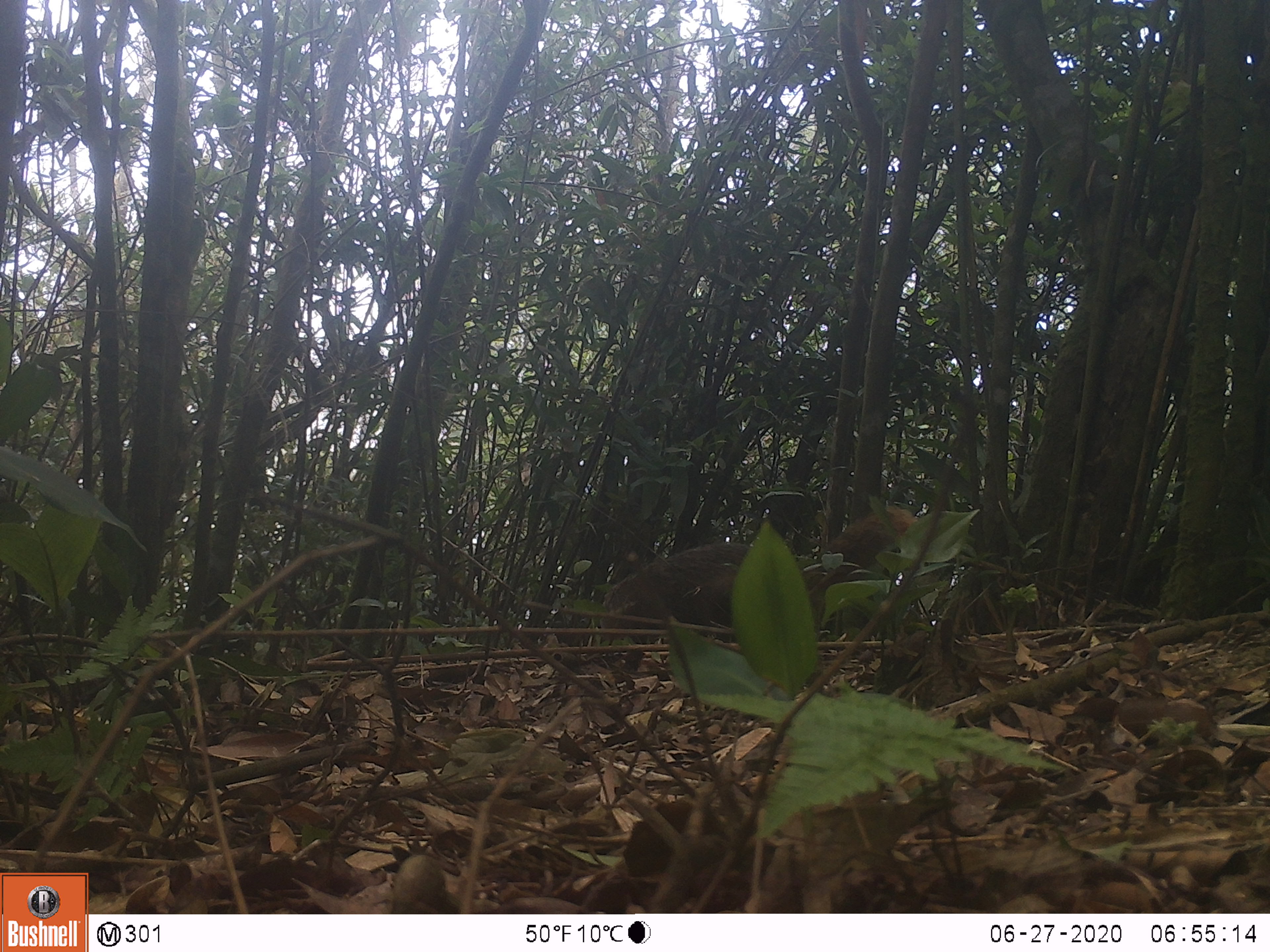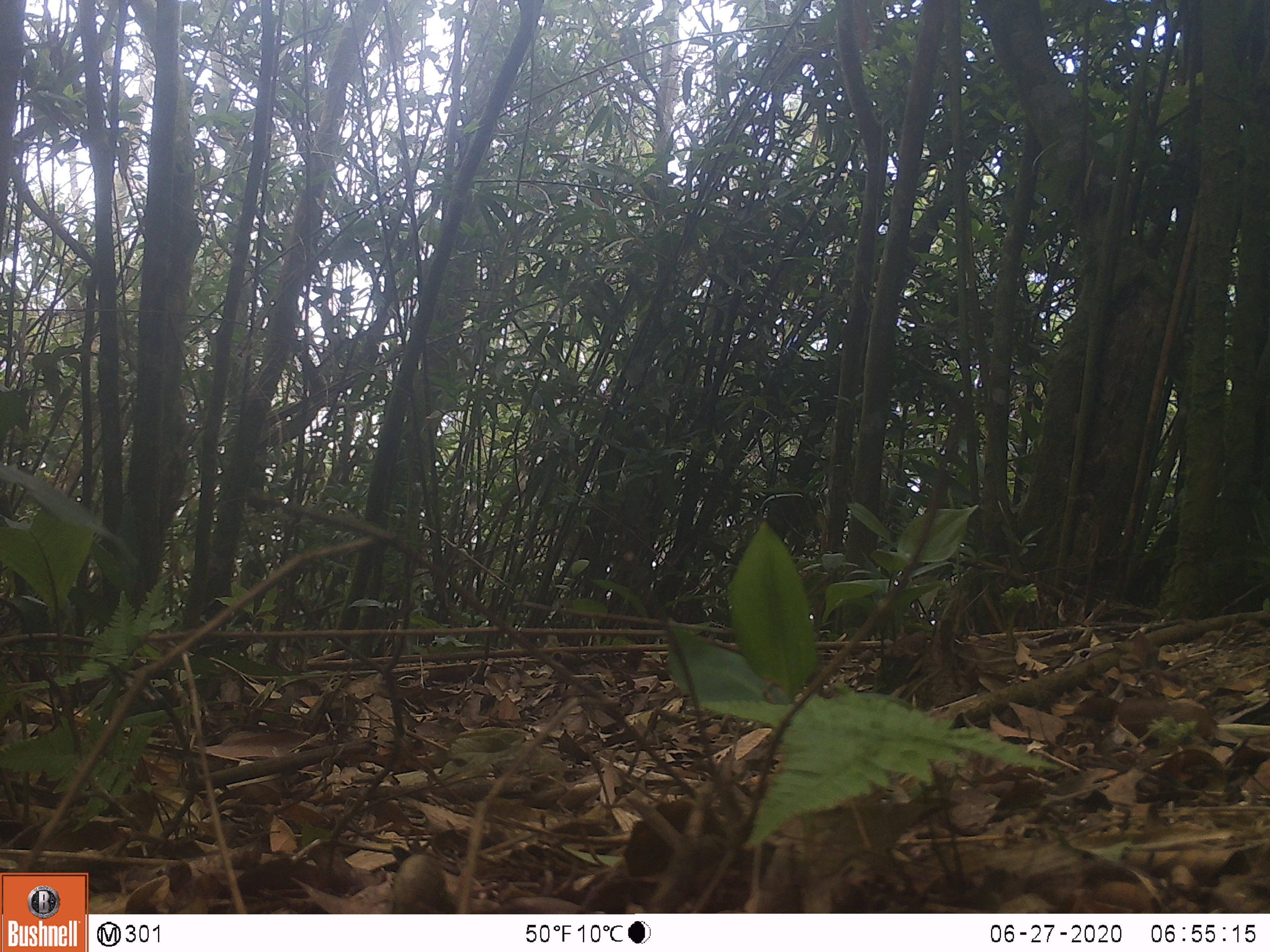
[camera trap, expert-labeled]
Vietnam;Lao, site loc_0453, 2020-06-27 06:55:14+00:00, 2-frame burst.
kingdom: Animalia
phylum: Chordata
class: Mammalia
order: Carnivora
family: Herpestidae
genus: Urva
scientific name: Urva urva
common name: crab-eating mongoose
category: crab eating mongoose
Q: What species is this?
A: Crab eating mongoose (crab-eating mongoose) (Urva urva).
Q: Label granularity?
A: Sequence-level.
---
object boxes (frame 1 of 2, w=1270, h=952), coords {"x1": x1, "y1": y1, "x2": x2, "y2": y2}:
crab eating mongoose: {"x1": 599, "y1": 506, "x2": 921, "y2": 669}